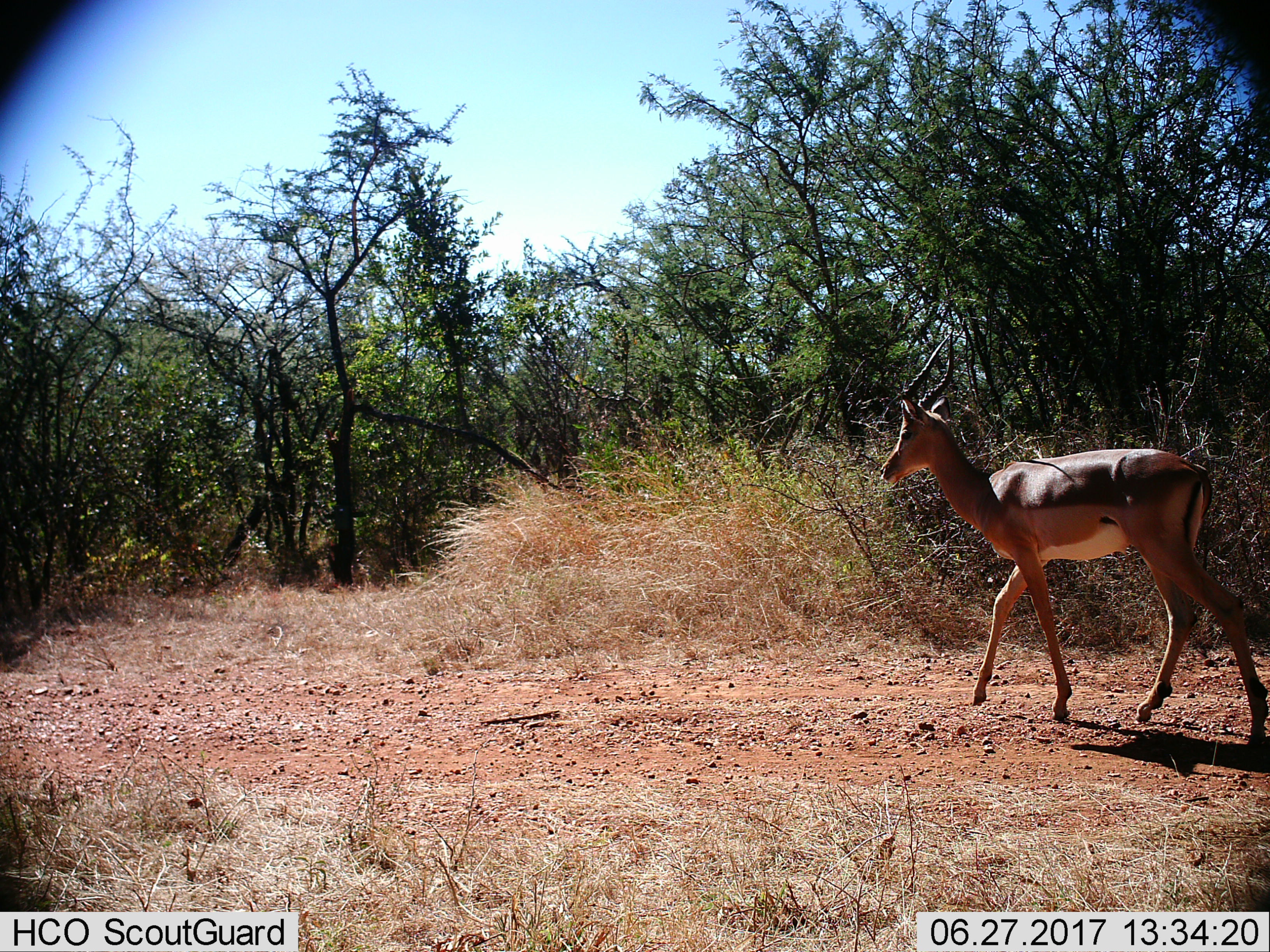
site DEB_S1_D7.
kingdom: Animalia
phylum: Chordata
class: Mammalia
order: Artiodactyla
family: Bovidae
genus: Aepyceros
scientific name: Aepyceros melampus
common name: impala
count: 1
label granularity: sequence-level